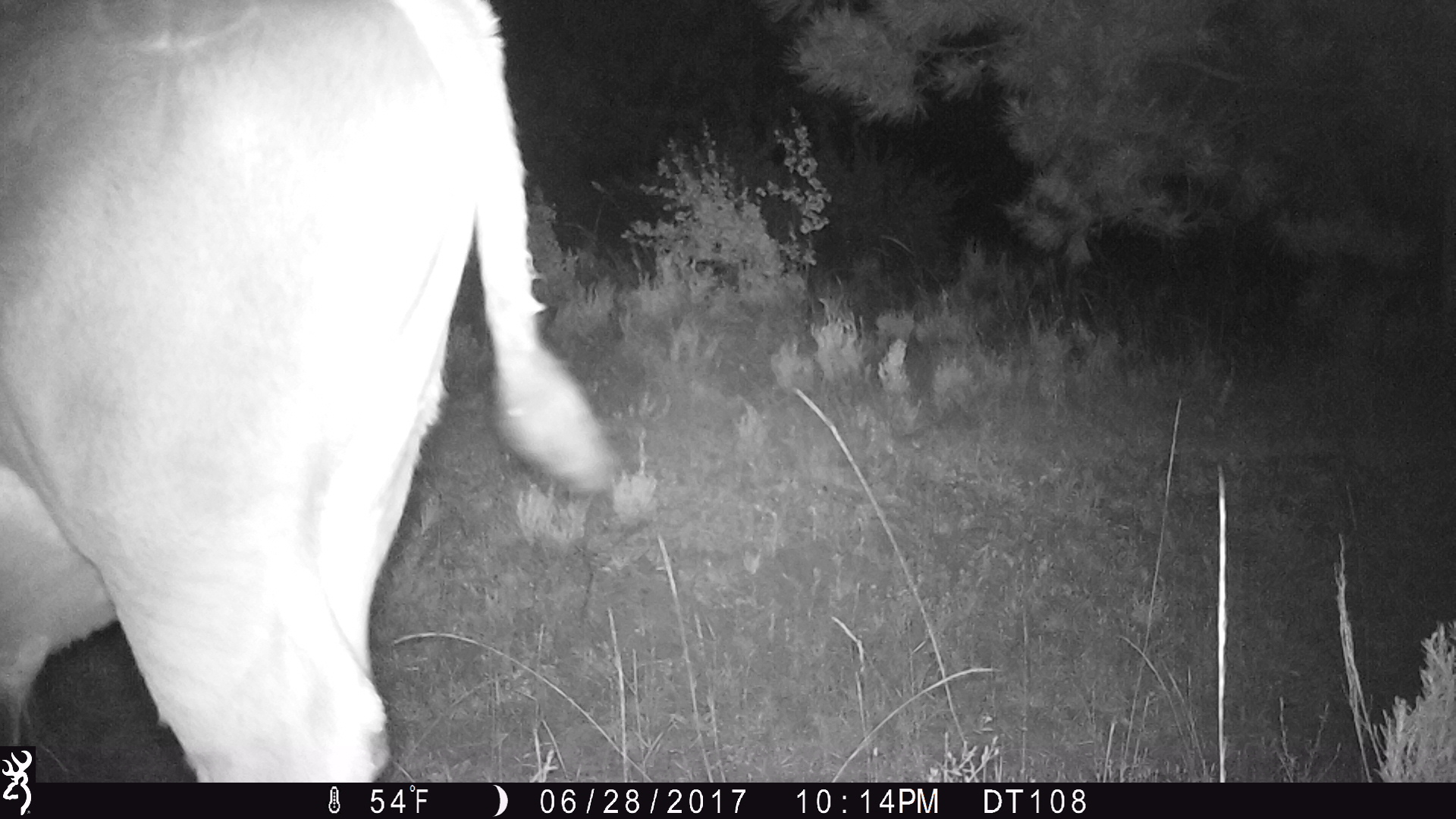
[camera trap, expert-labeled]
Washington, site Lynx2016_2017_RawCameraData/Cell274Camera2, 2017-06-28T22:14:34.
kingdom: Animalia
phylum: Chordata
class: Mammalia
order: Artiodactyla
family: Bovidae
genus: Bos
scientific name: Bos taurus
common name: domestic cattle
Domestic cattle (Bos taurus). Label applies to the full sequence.